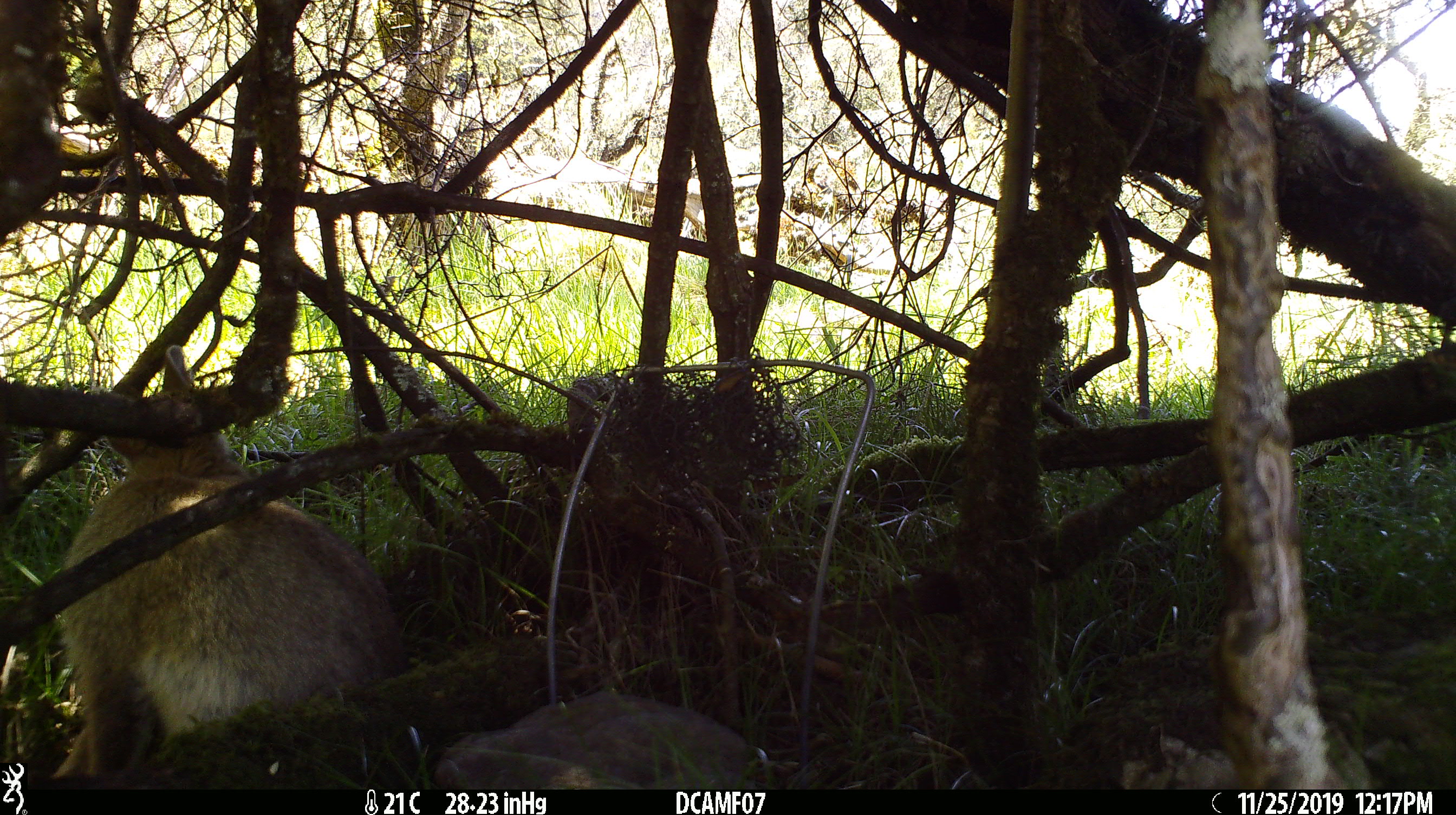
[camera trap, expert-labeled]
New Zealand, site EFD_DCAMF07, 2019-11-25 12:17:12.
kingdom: Animalia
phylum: Chordata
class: Mammalia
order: Lagomorpha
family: Leporidae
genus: Oryctolagus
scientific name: Oryctolagus cuniculus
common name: european rabbit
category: rabbit